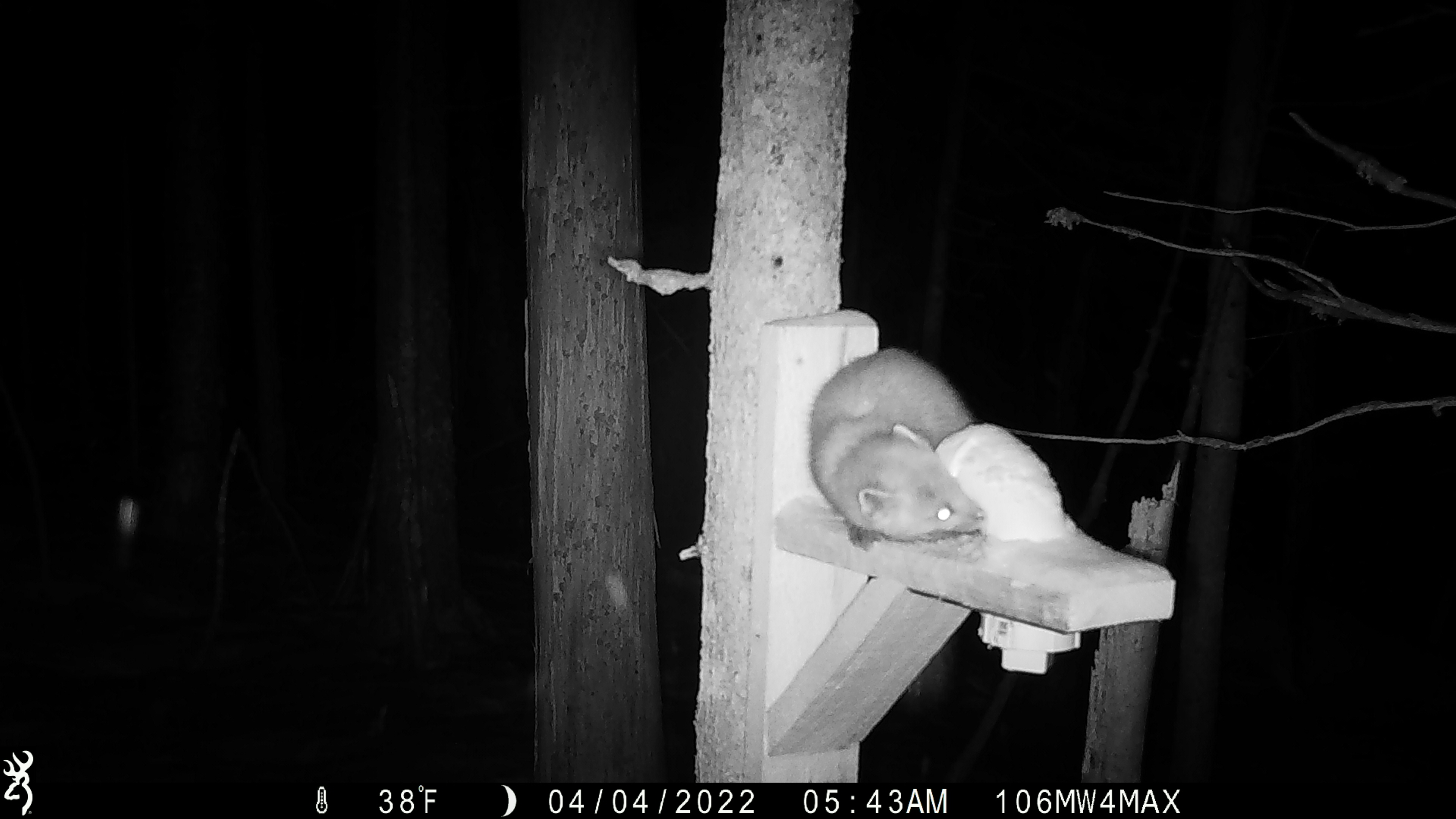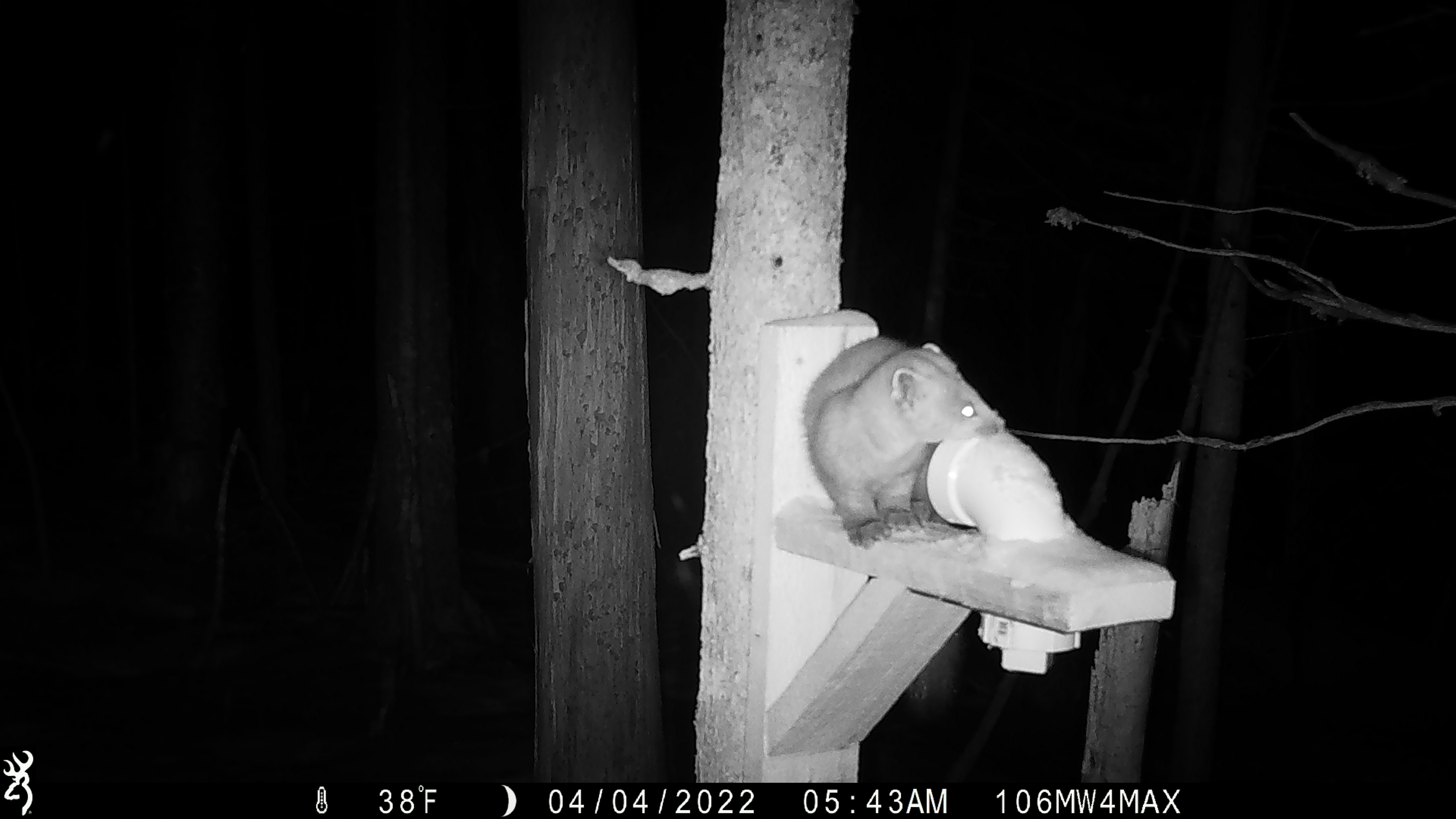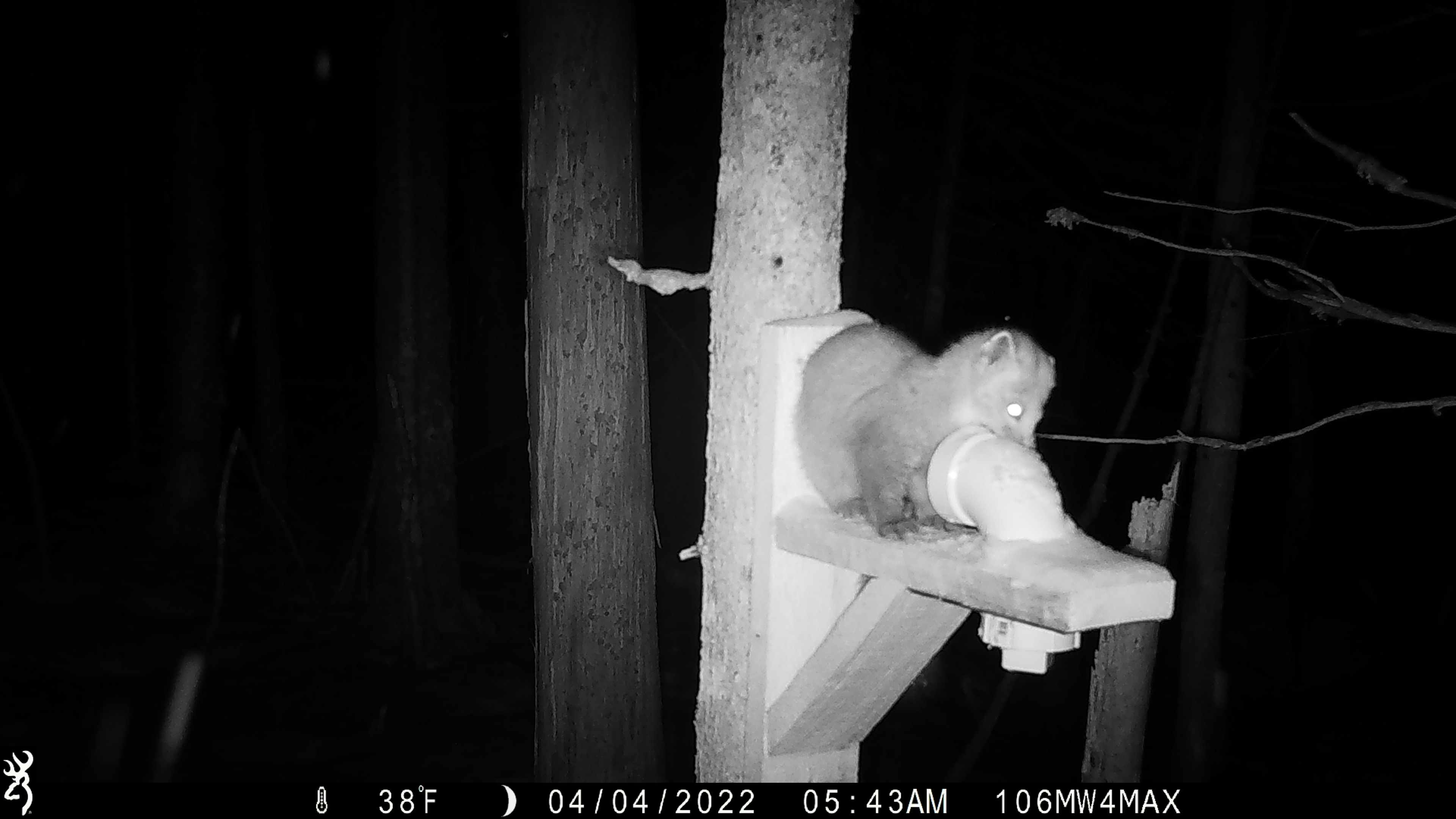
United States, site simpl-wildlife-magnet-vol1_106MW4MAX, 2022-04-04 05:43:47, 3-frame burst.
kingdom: Animalia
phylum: Chordata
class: Mammalia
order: Carnivora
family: Mustelidae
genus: Martes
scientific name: Martes americana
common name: american marten